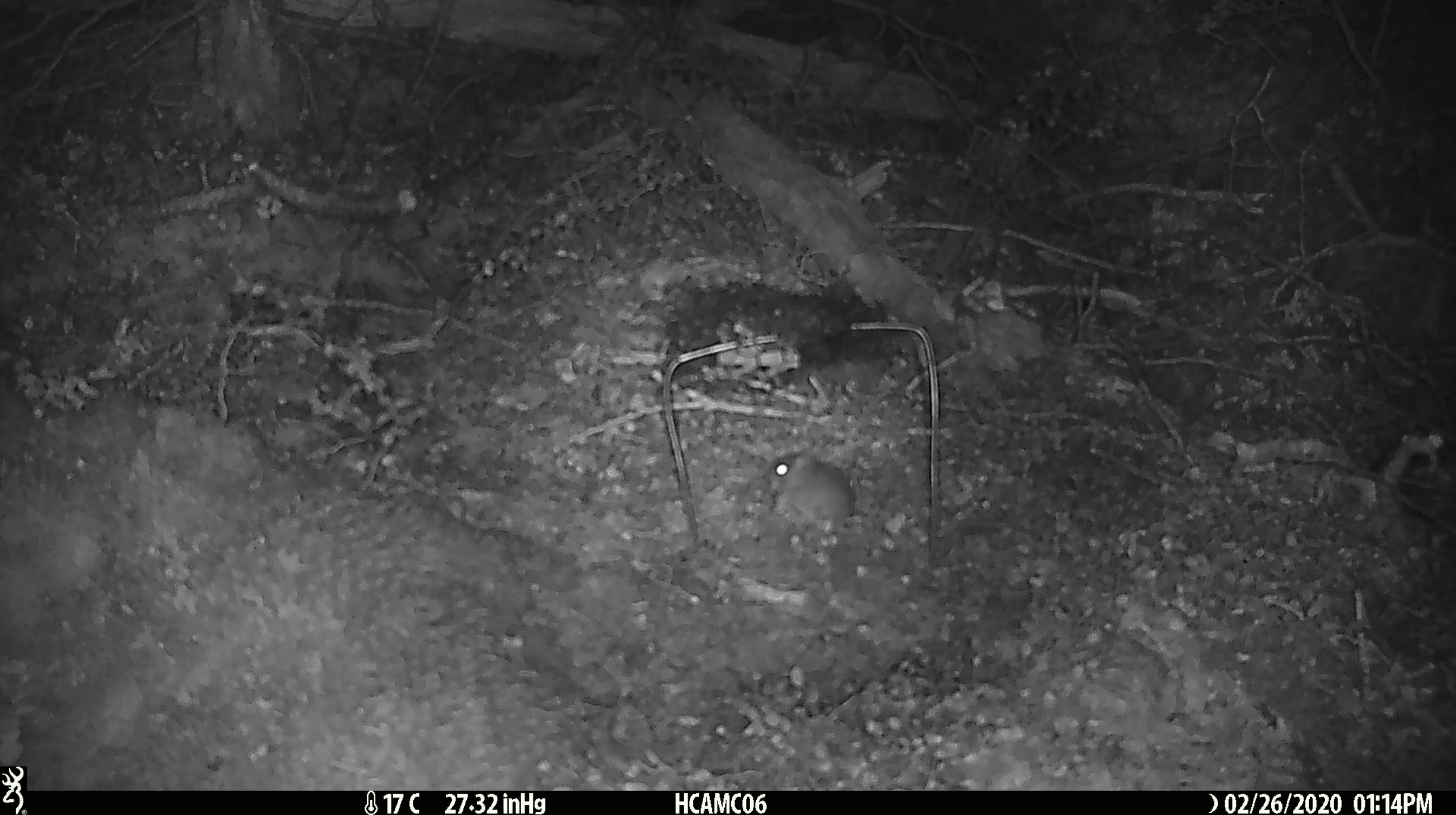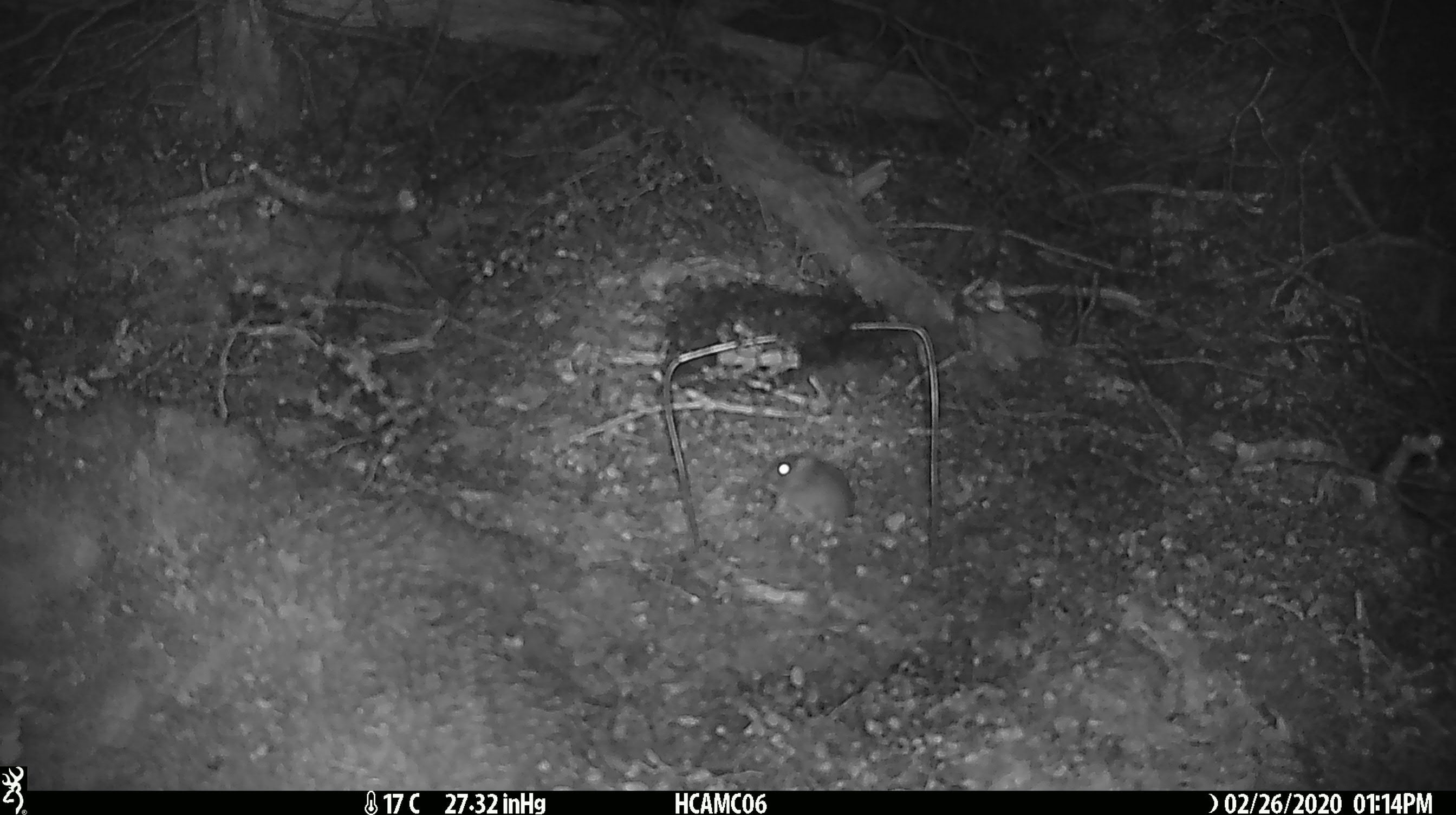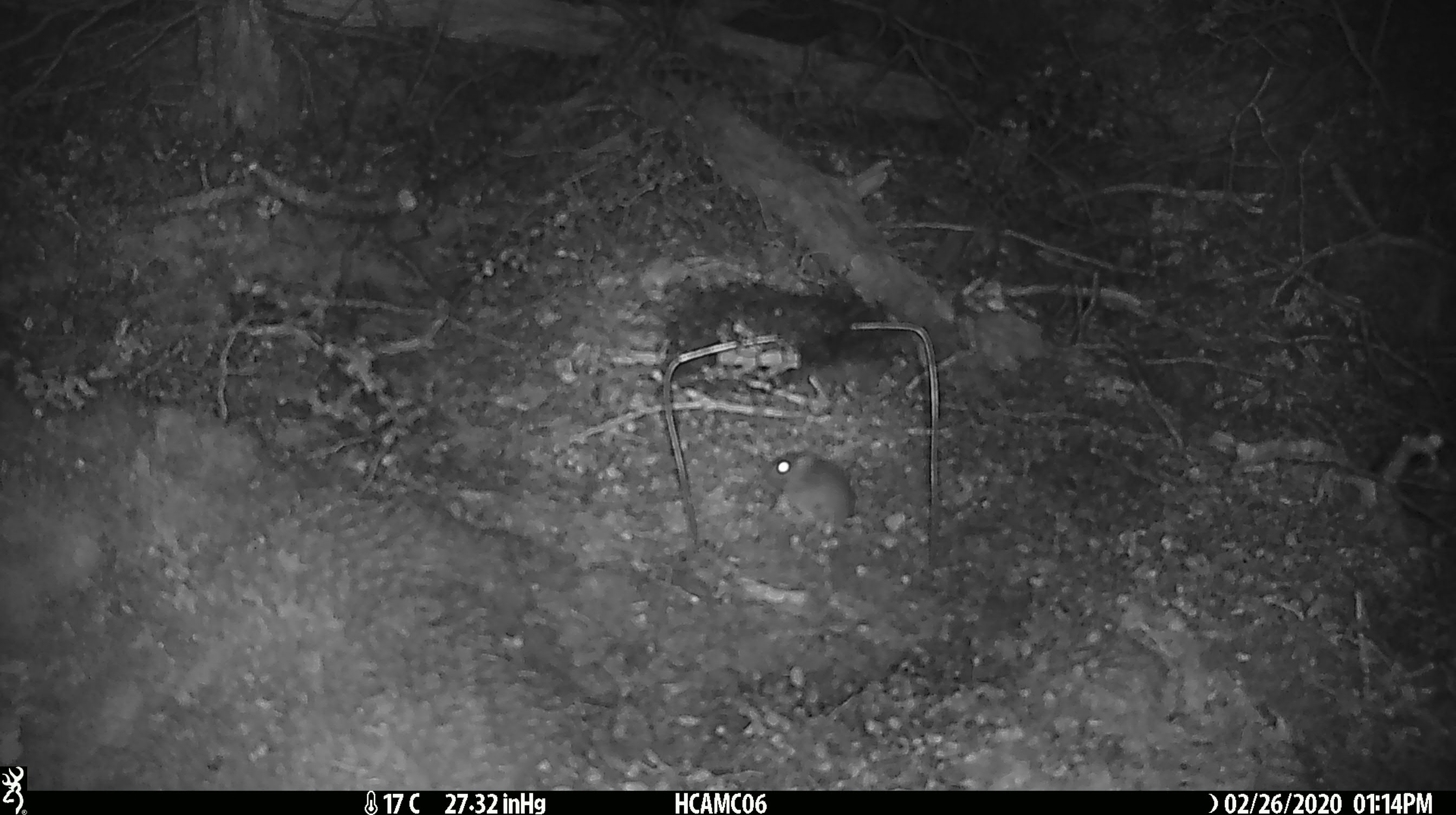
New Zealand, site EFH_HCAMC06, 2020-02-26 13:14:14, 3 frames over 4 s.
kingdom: Animalia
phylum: Chordata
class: Mammalia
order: Rodentia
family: Muridae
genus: Mus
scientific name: Mus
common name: mouse